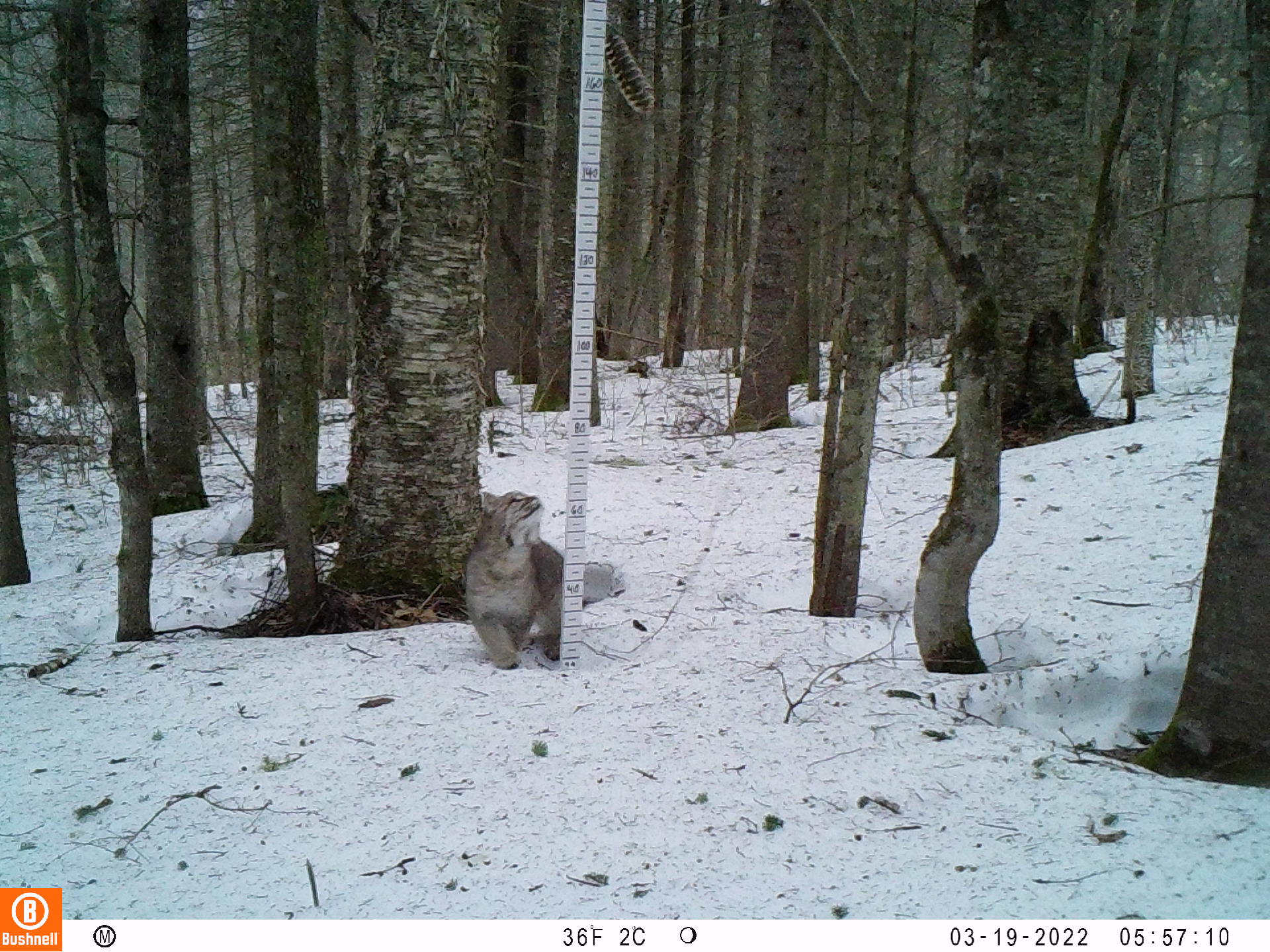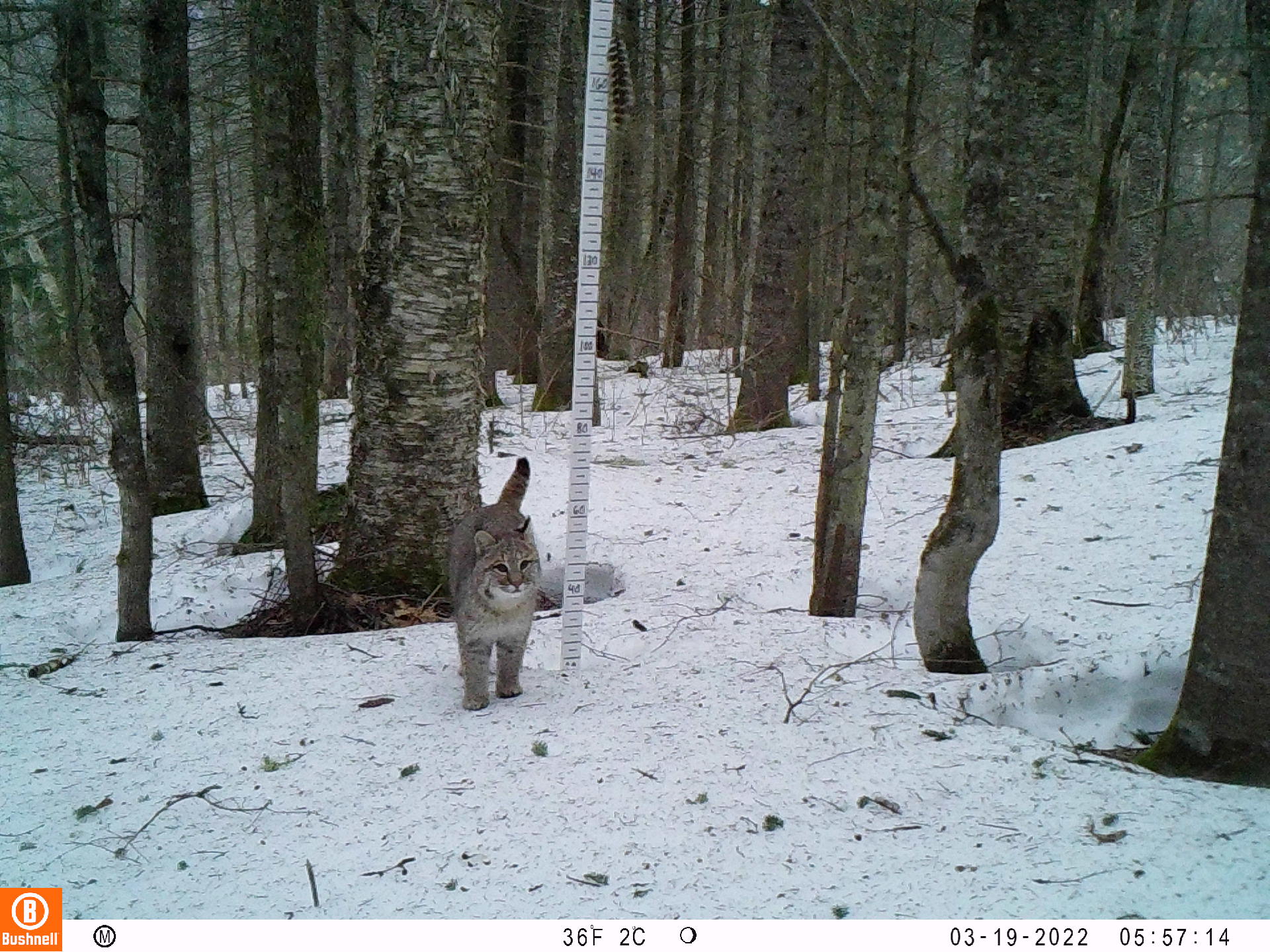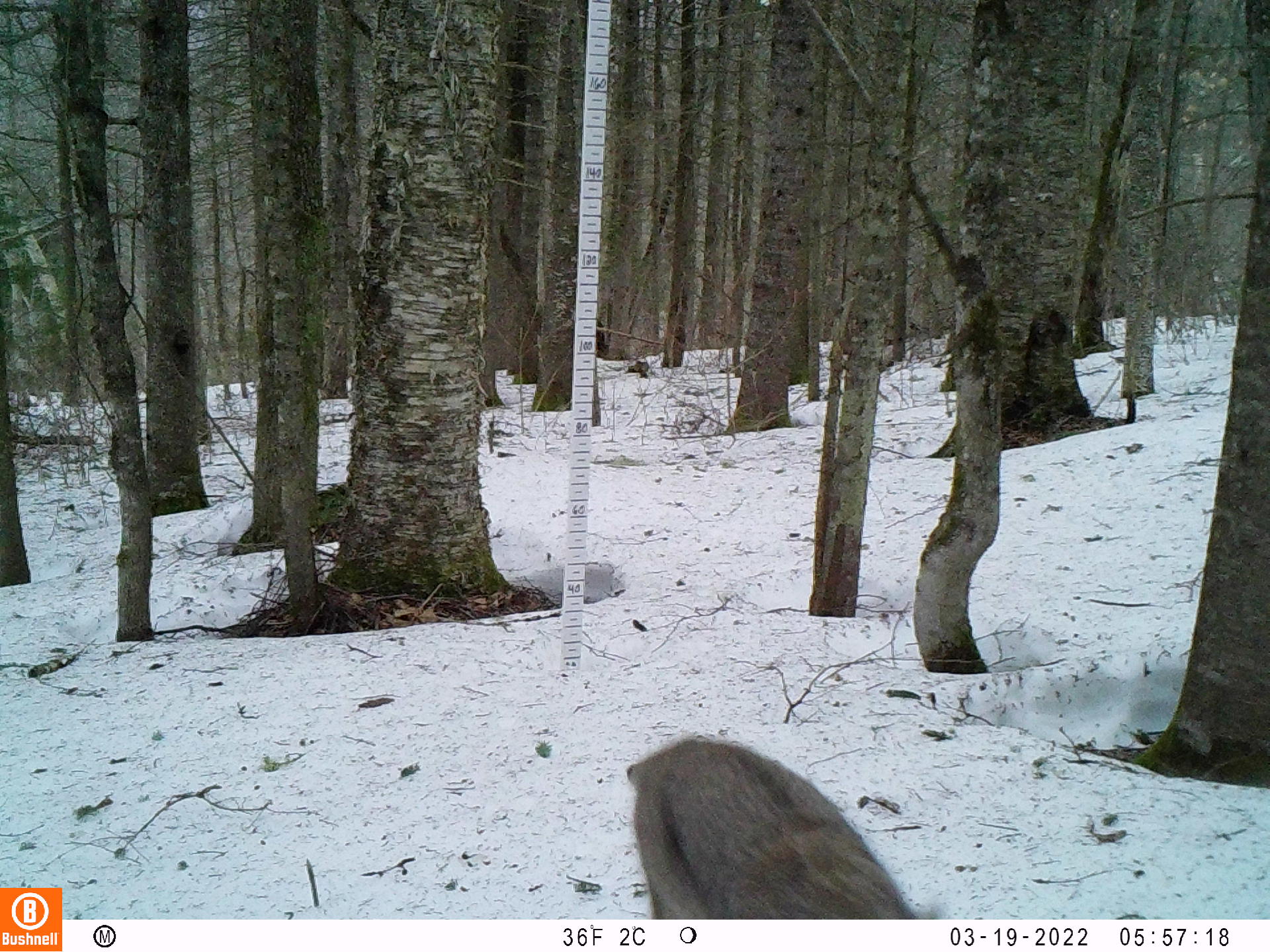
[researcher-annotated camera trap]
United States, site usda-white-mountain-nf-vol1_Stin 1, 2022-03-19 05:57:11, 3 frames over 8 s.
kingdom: Animalia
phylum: Chordata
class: Mammalia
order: Carnivora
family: Felidae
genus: Lynx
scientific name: Lynx rufus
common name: bobcat